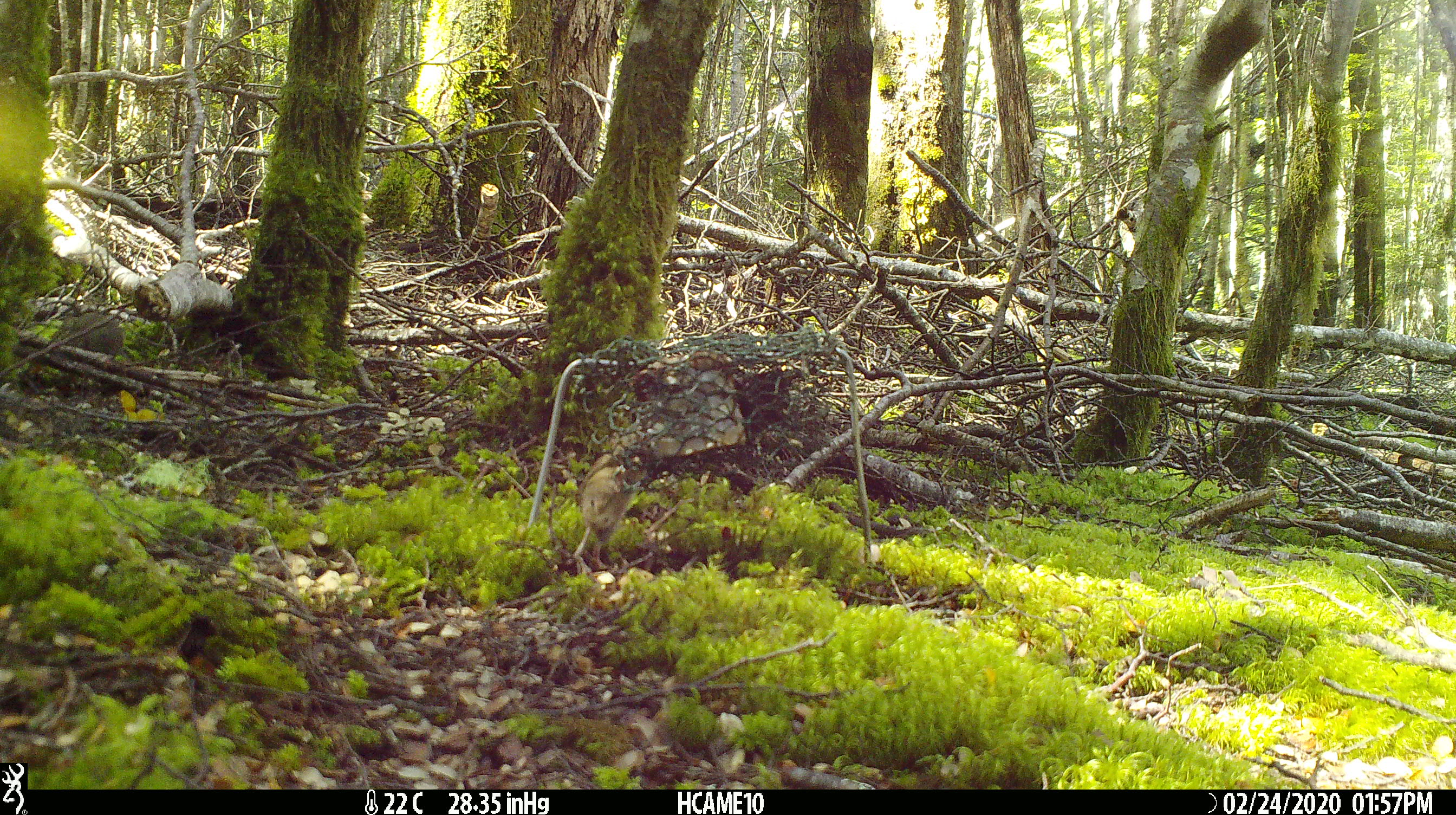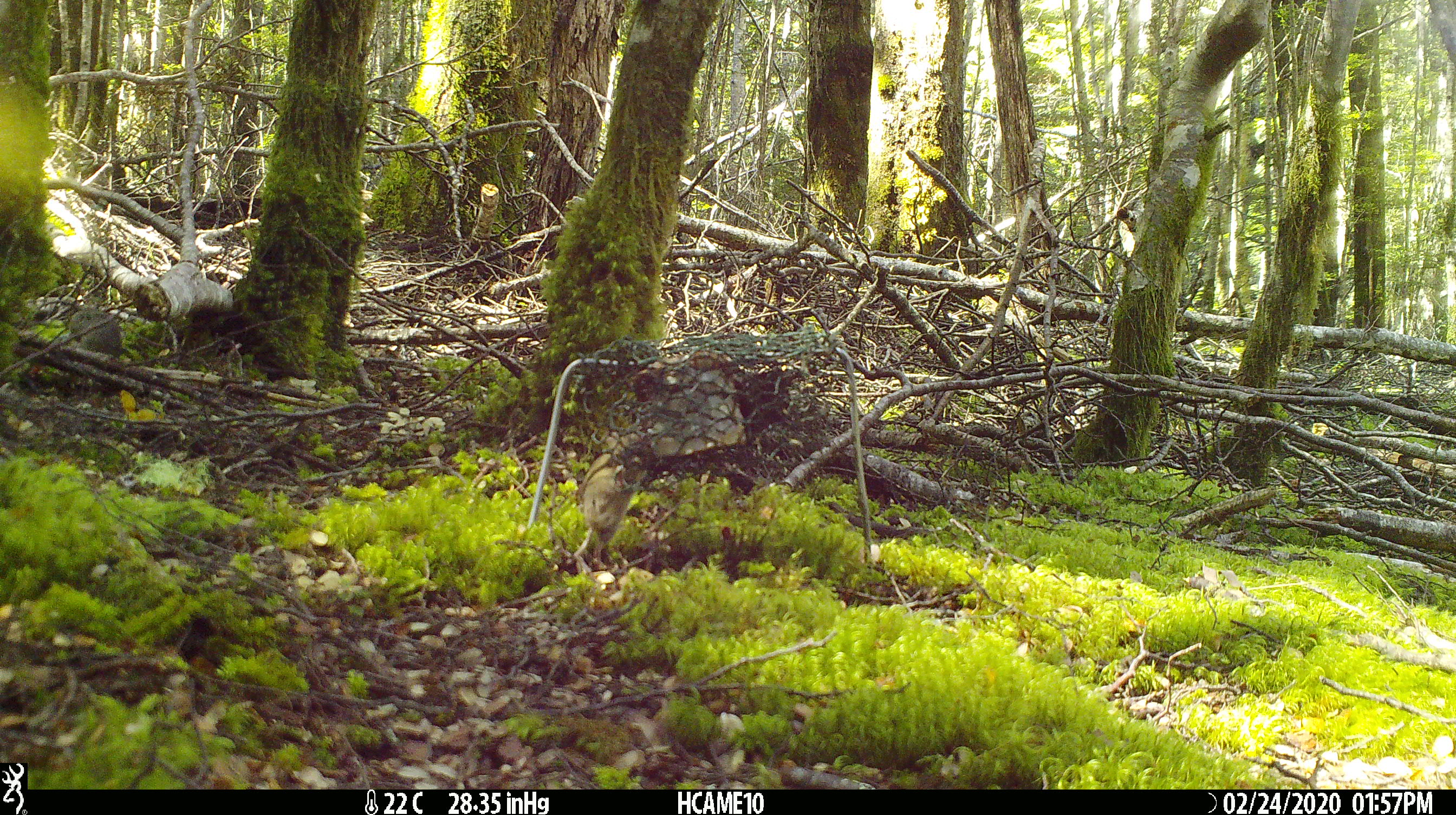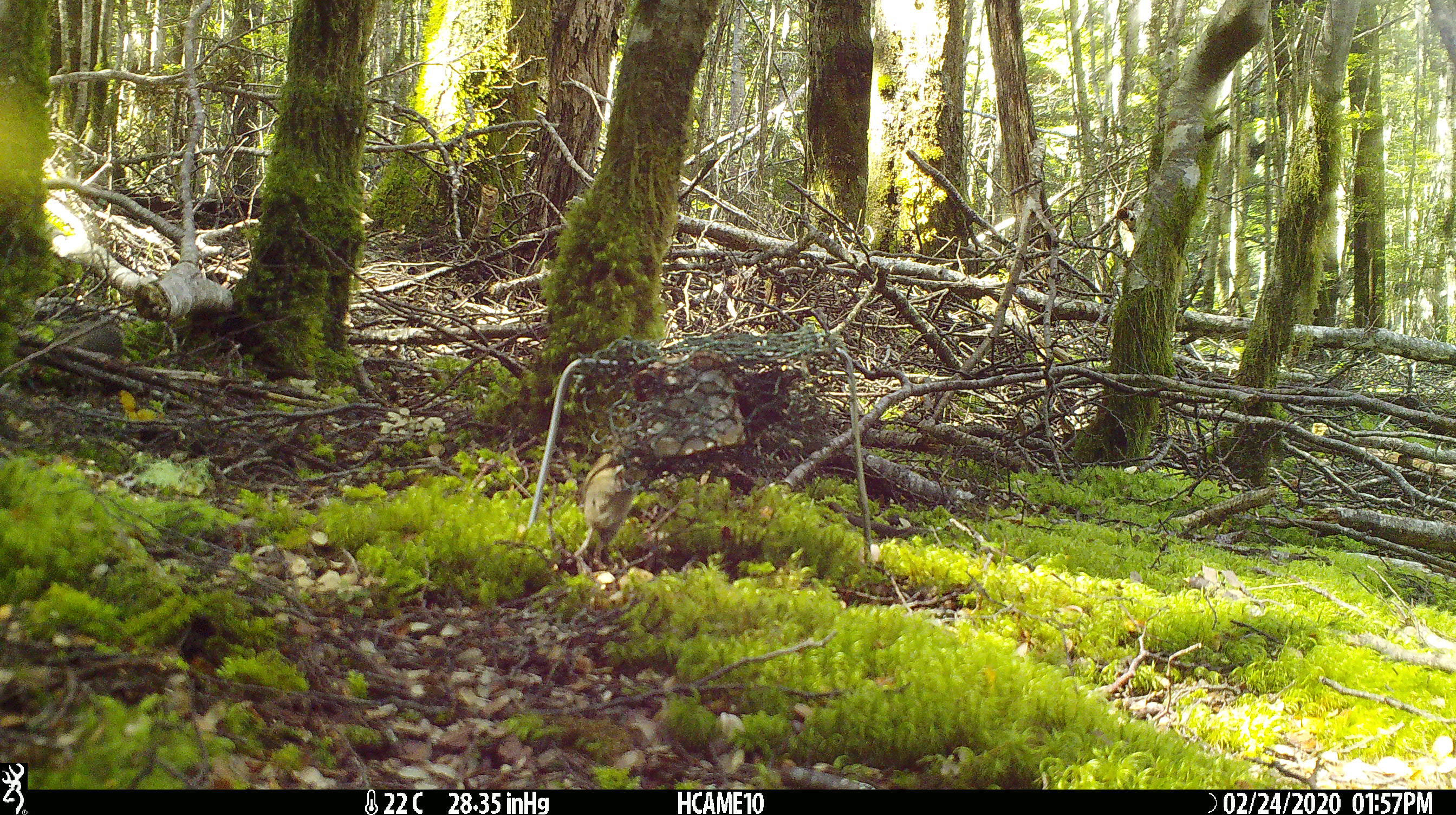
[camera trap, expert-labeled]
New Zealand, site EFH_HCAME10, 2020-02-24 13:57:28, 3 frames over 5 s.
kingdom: Animalia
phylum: Chordata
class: Mammalia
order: Rodentia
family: Muridae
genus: Mus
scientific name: Mus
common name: mouse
Mouse (Mus).